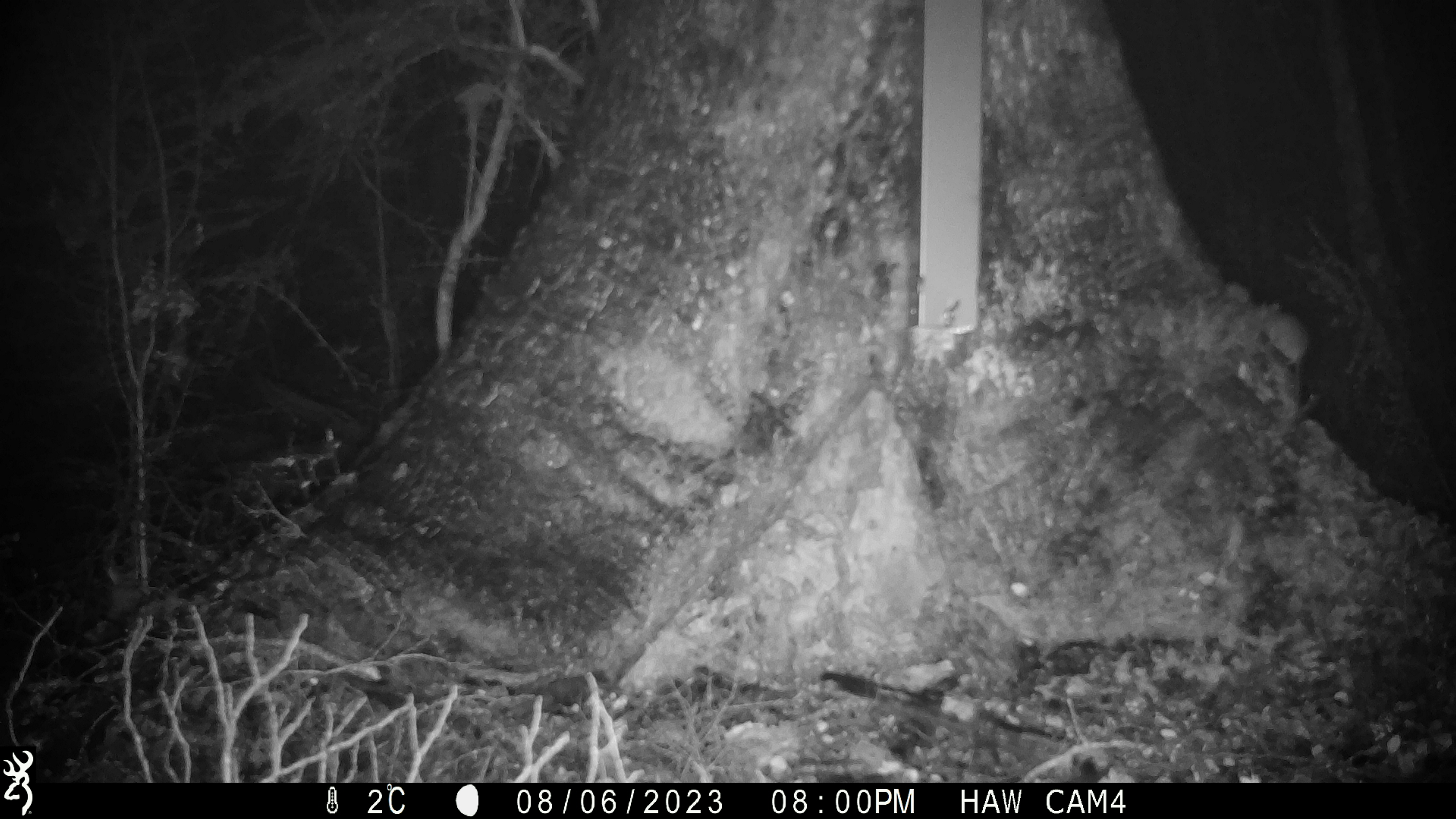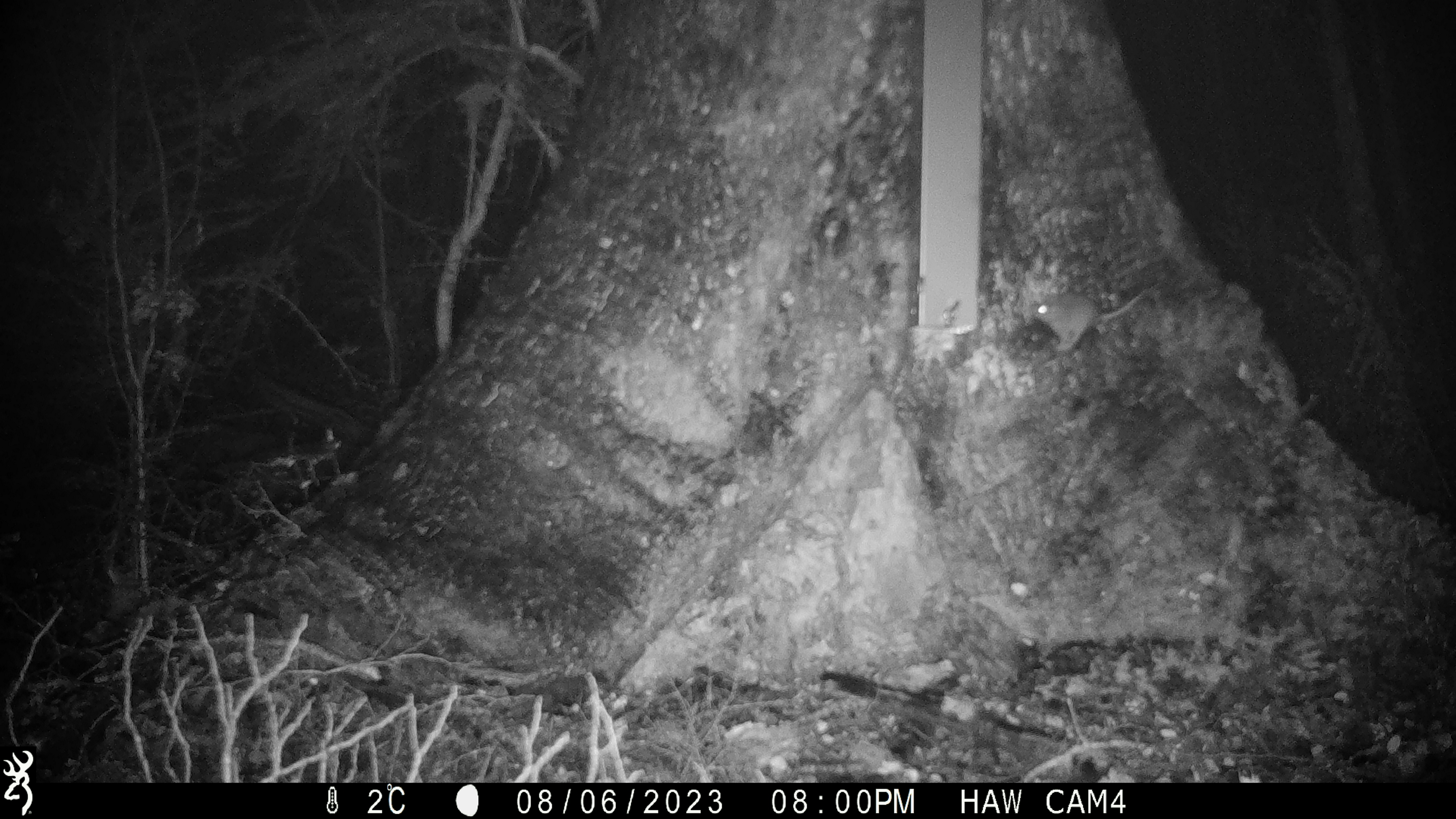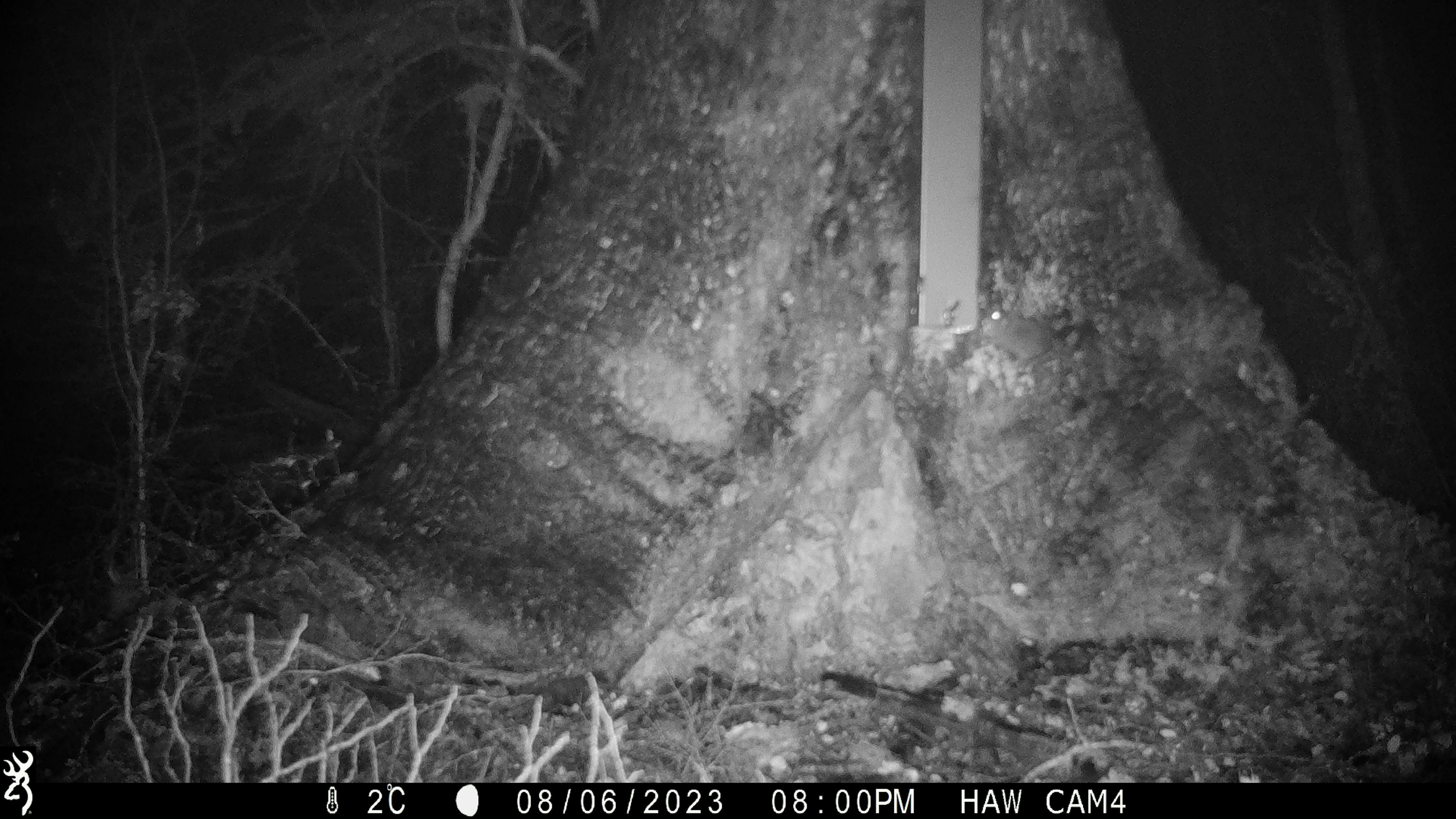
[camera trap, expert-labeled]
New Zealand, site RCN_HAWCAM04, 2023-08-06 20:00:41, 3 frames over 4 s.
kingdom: Animalia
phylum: Chordata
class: Mammalia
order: Rodentia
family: Muridae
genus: Mus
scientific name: Mus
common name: mouse